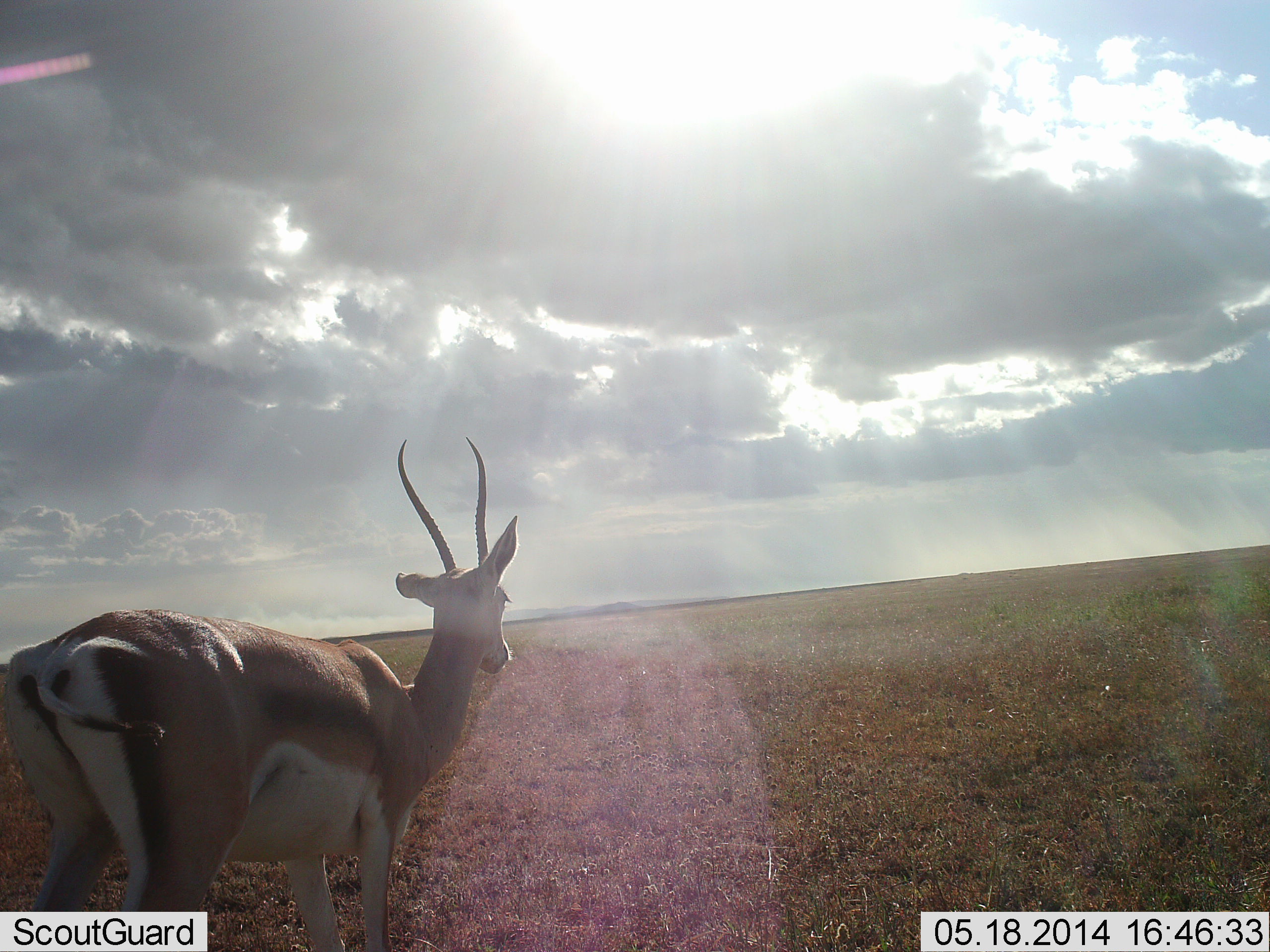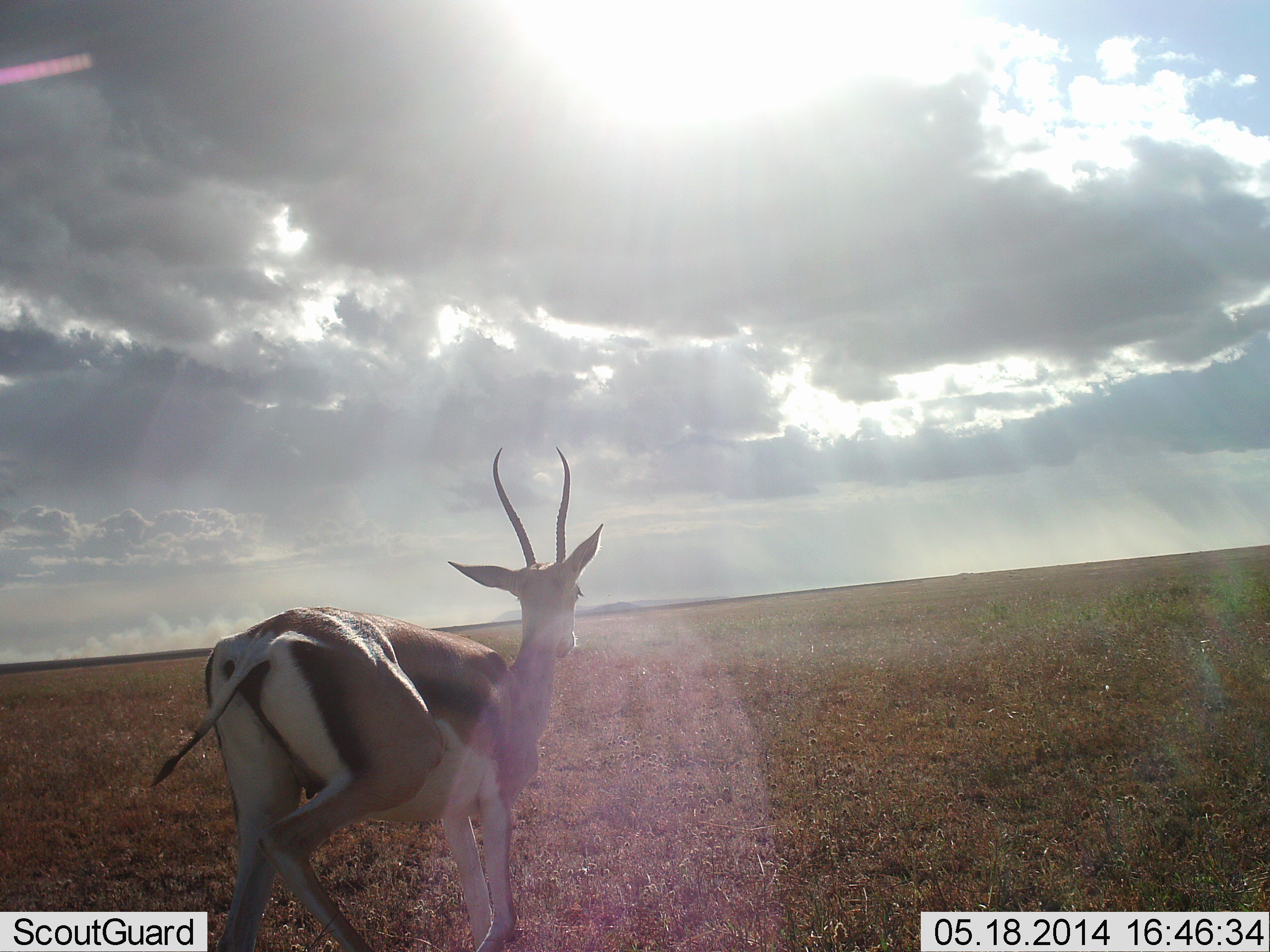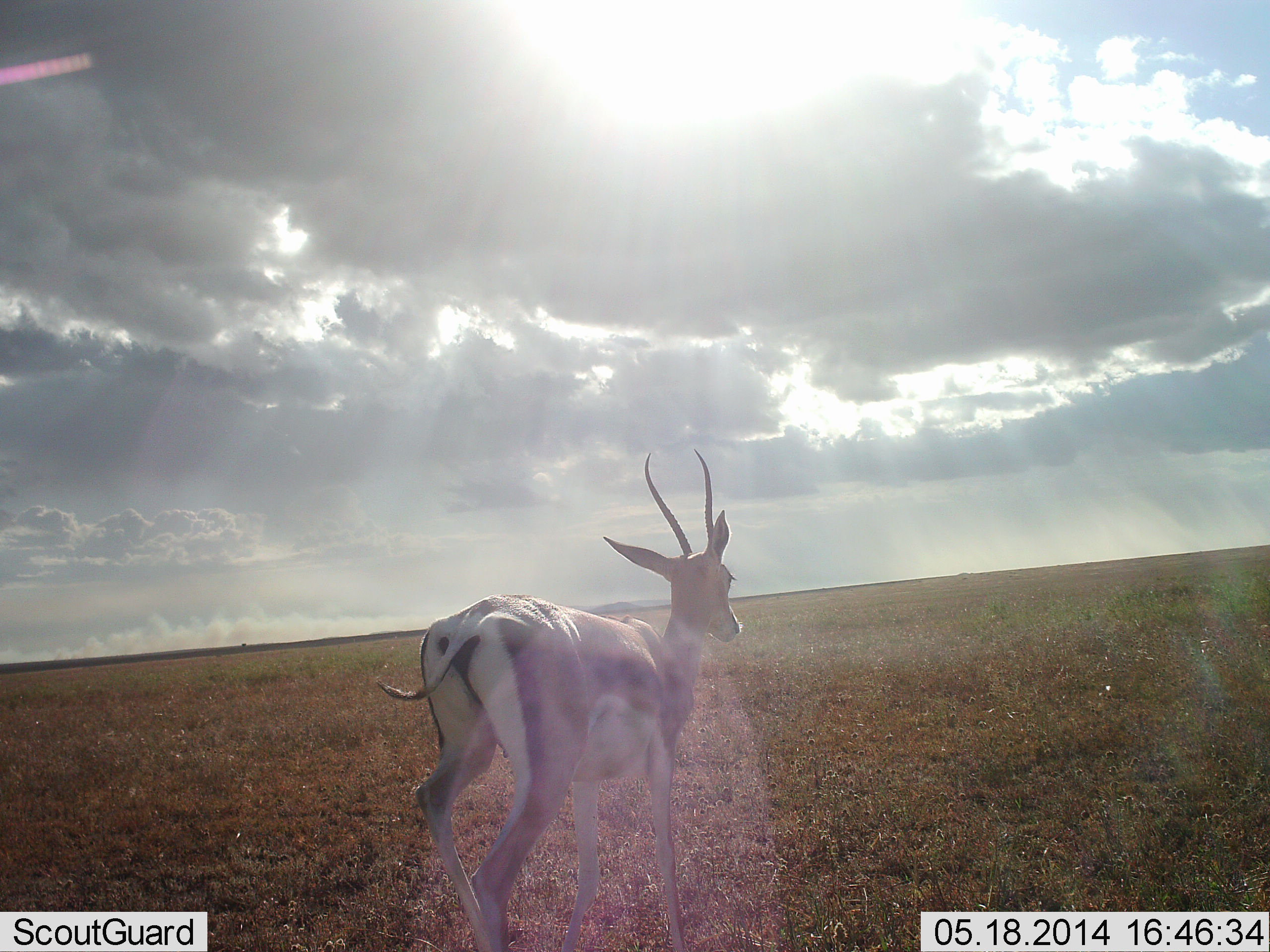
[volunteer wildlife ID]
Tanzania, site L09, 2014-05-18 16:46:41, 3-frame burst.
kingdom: Animalia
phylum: Chordata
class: Mammalia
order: Artiodactyla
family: Bovidae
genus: Eudorcas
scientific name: Eudorcas thomsonii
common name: thomson's gazelle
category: gazellethomsons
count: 1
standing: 10%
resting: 0%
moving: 90%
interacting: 0%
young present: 0%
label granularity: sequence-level